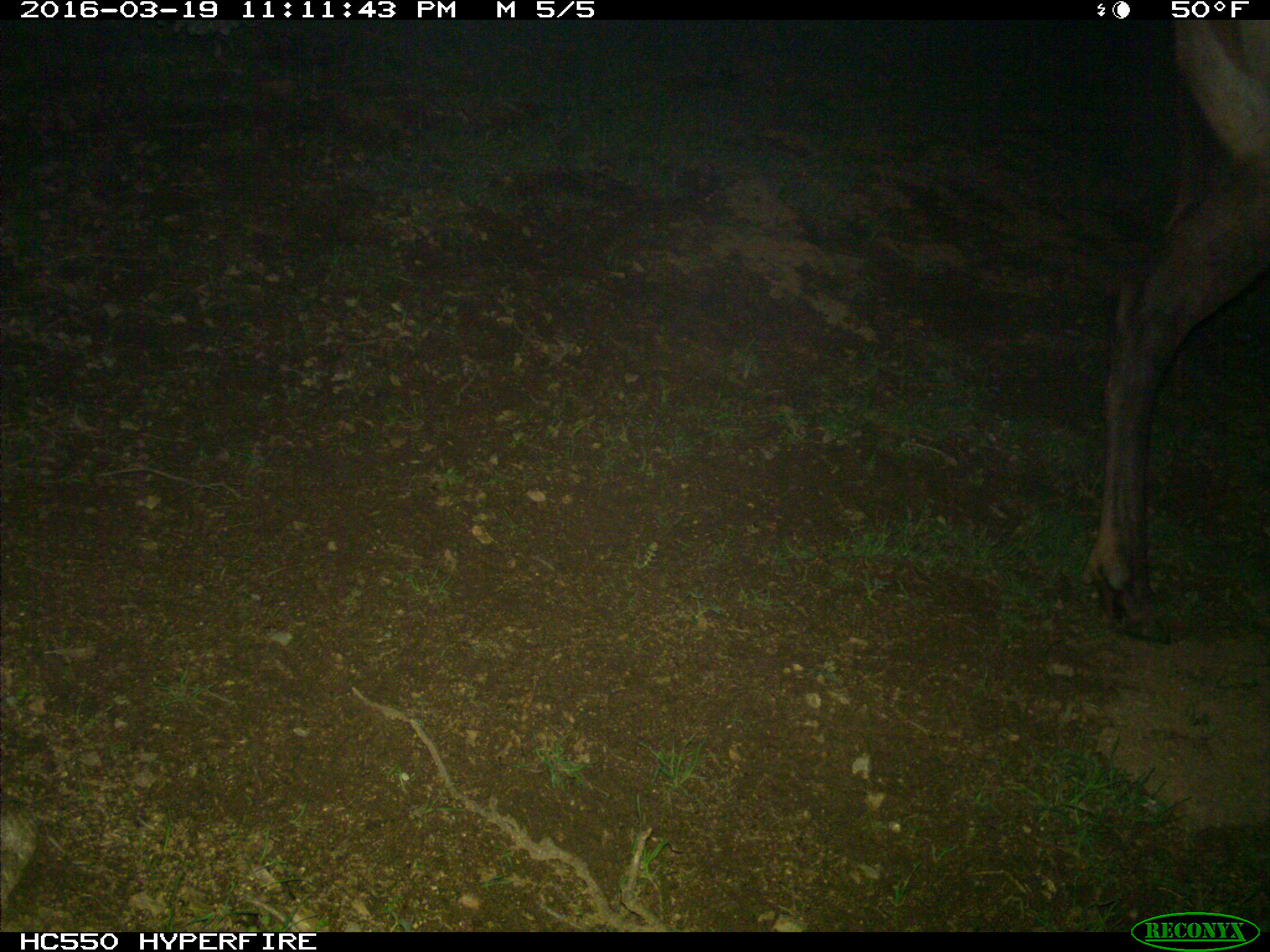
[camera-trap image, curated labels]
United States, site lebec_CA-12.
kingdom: Animalia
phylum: Chordata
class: Mammalia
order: Artiodactyla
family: Cervidae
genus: Cervus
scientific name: Cervus canadensis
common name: elk